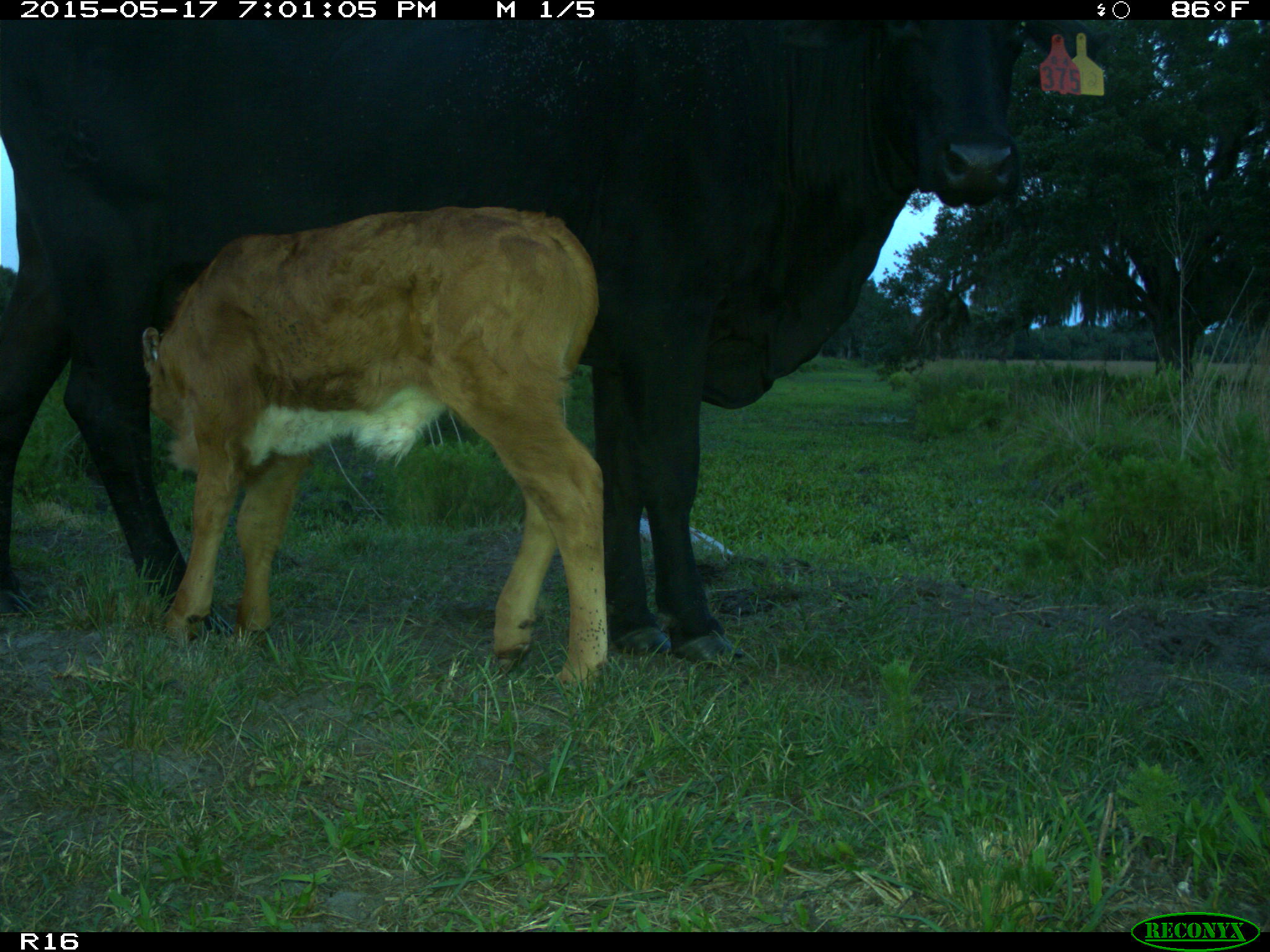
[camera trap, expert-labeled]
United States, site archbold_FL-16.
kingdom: Animalia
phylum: Chordata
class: Mammalia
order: Artiodactyla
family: Bovidae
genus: Bos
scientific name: Bos taurus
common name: domestic cow